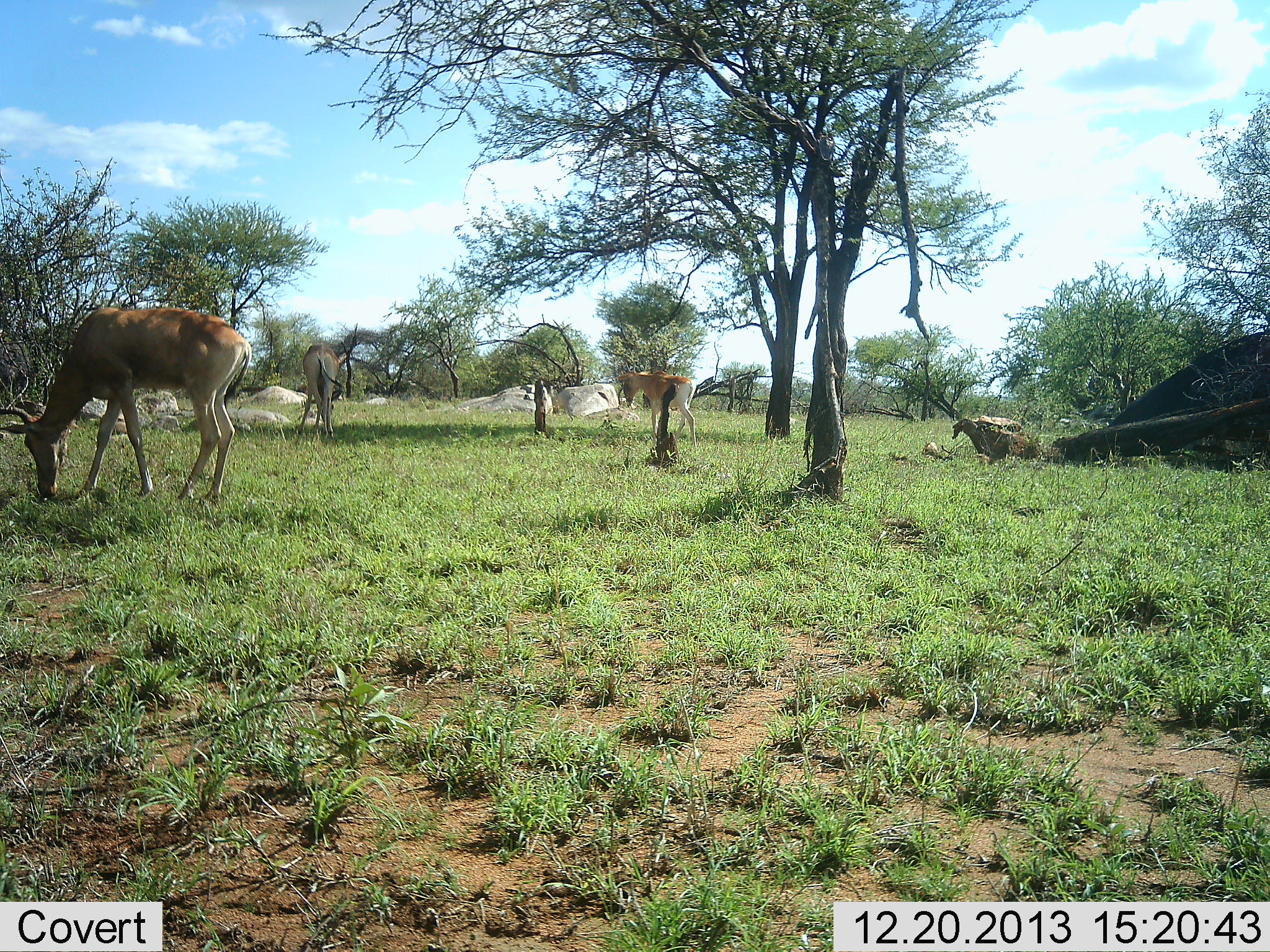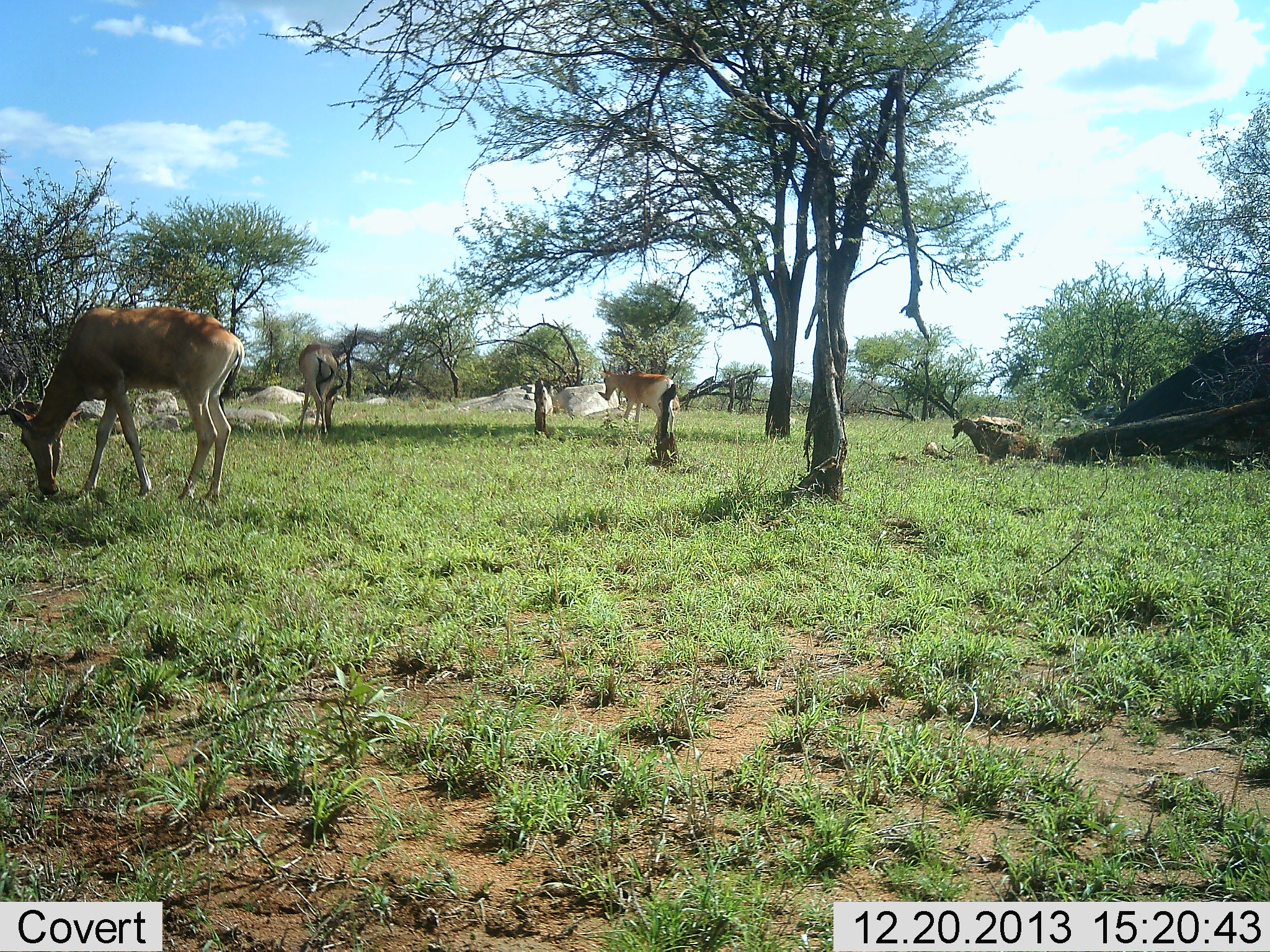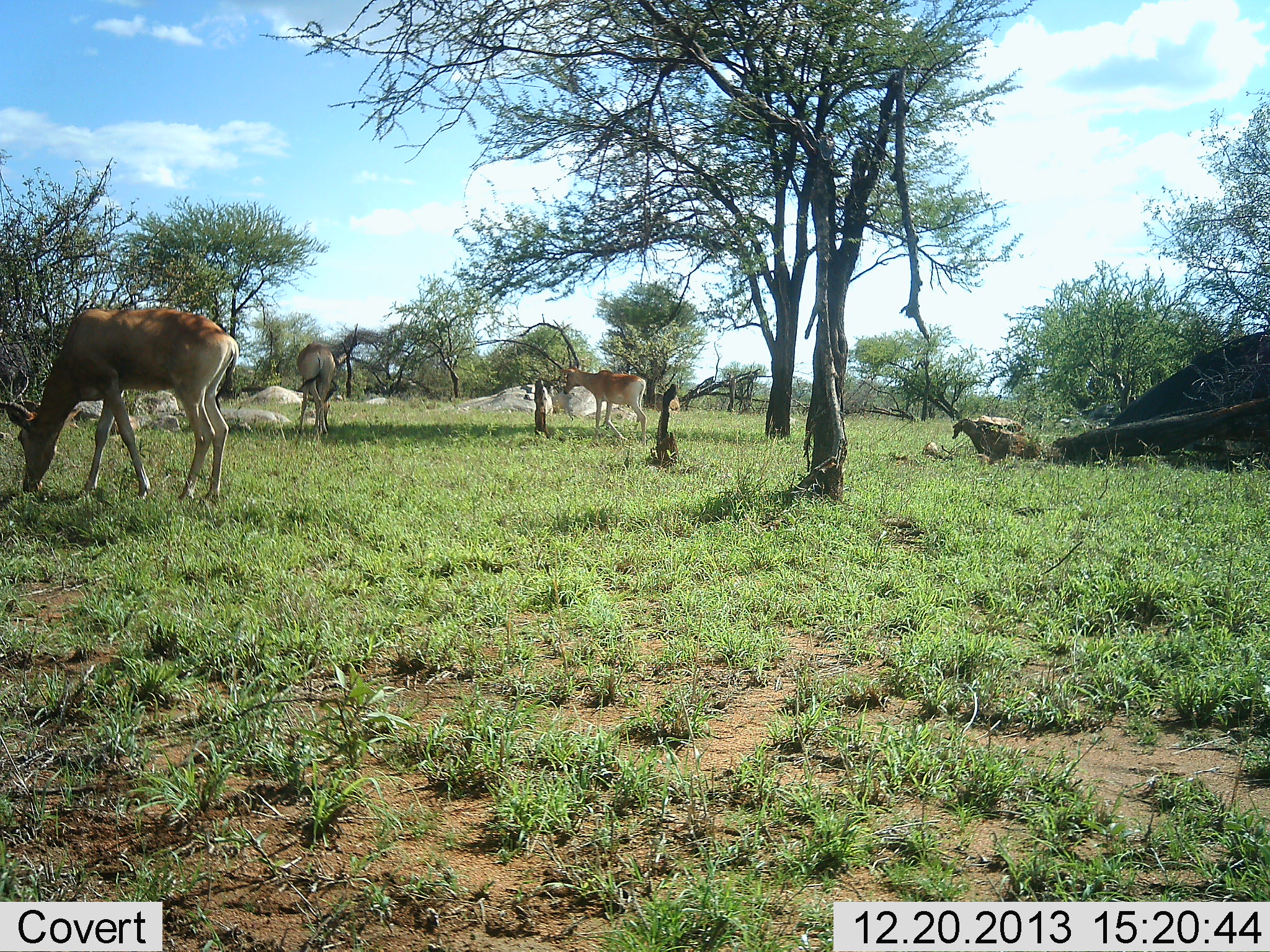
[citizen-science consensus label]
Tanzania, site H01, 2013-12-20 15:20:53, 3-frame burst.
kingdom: Animalia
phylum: Chordata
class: Mammalia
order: Artiodactyla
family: Bovidae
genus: Alcelaphus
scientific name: Alcelaphus buselaphus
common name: hartebeest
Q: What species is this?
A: Hartebeest (Alcelaphus buselaphus).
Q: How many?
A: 3.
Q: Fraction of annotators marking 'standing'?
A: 20%.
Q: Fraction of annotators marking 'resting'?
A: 0%.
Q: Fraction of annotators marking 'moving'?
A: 38%.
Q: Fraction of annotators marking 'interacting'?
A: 0%.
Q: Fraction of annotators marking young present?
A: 0%.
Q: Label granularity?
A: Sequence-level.